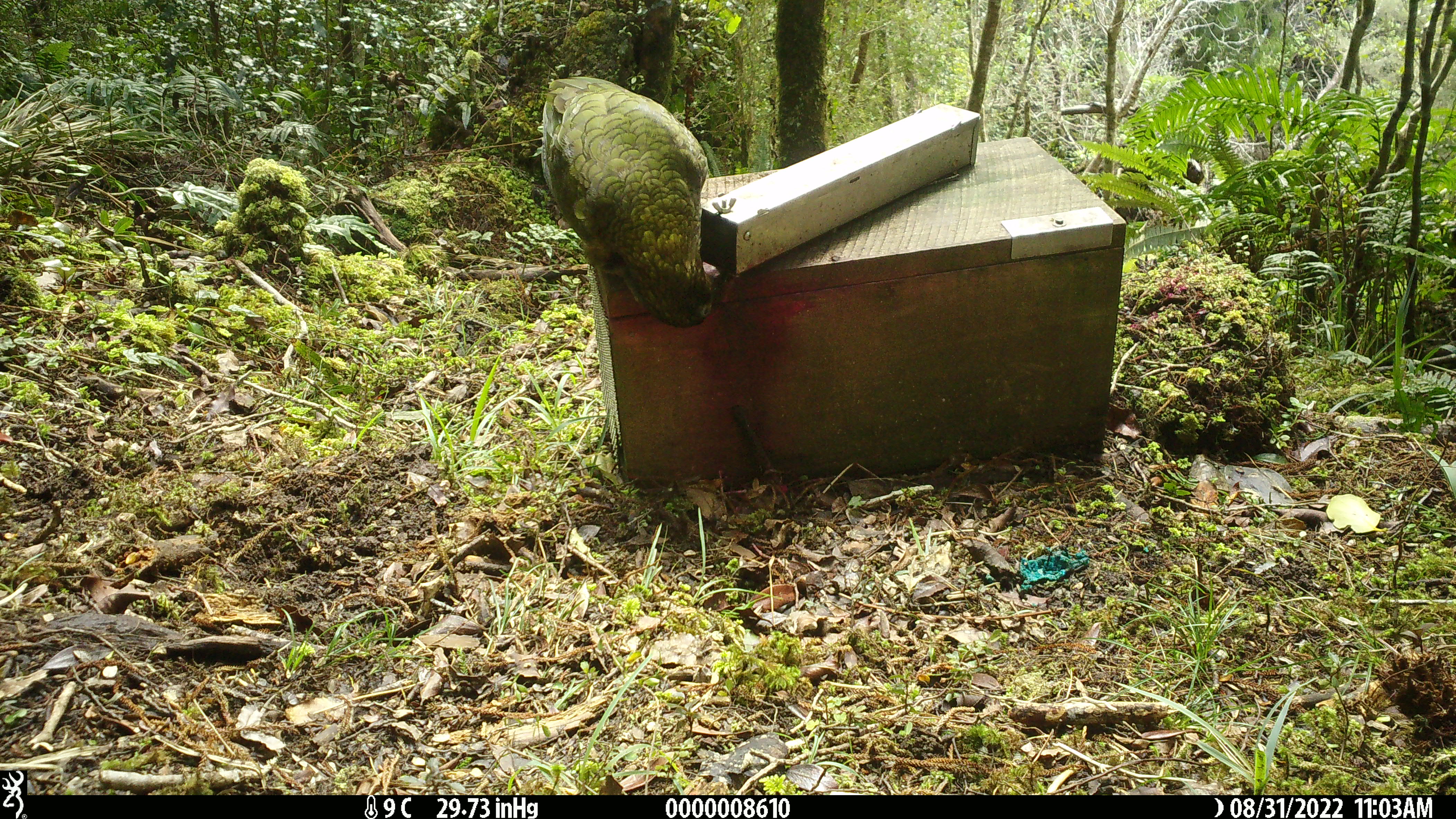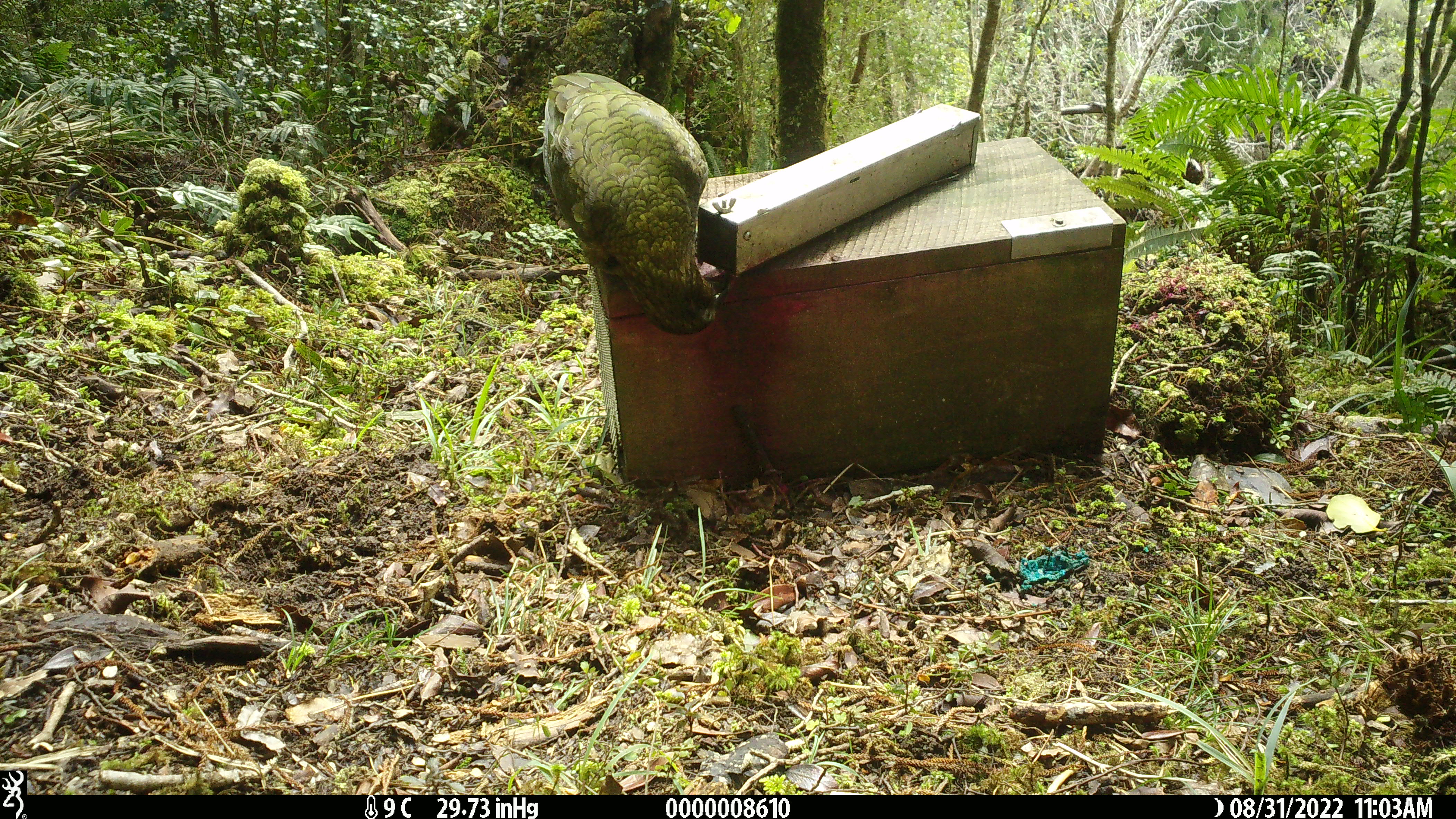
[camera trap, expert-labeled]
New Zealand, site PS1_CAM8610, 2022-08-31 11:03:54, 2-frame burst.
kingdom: Animalia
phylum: Chordata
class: Aves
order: Psittaciformes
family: Strigopidae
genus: Nestor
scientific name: Nestor notabilis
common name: kea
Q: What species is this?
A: Kea (Nestor notabilis).